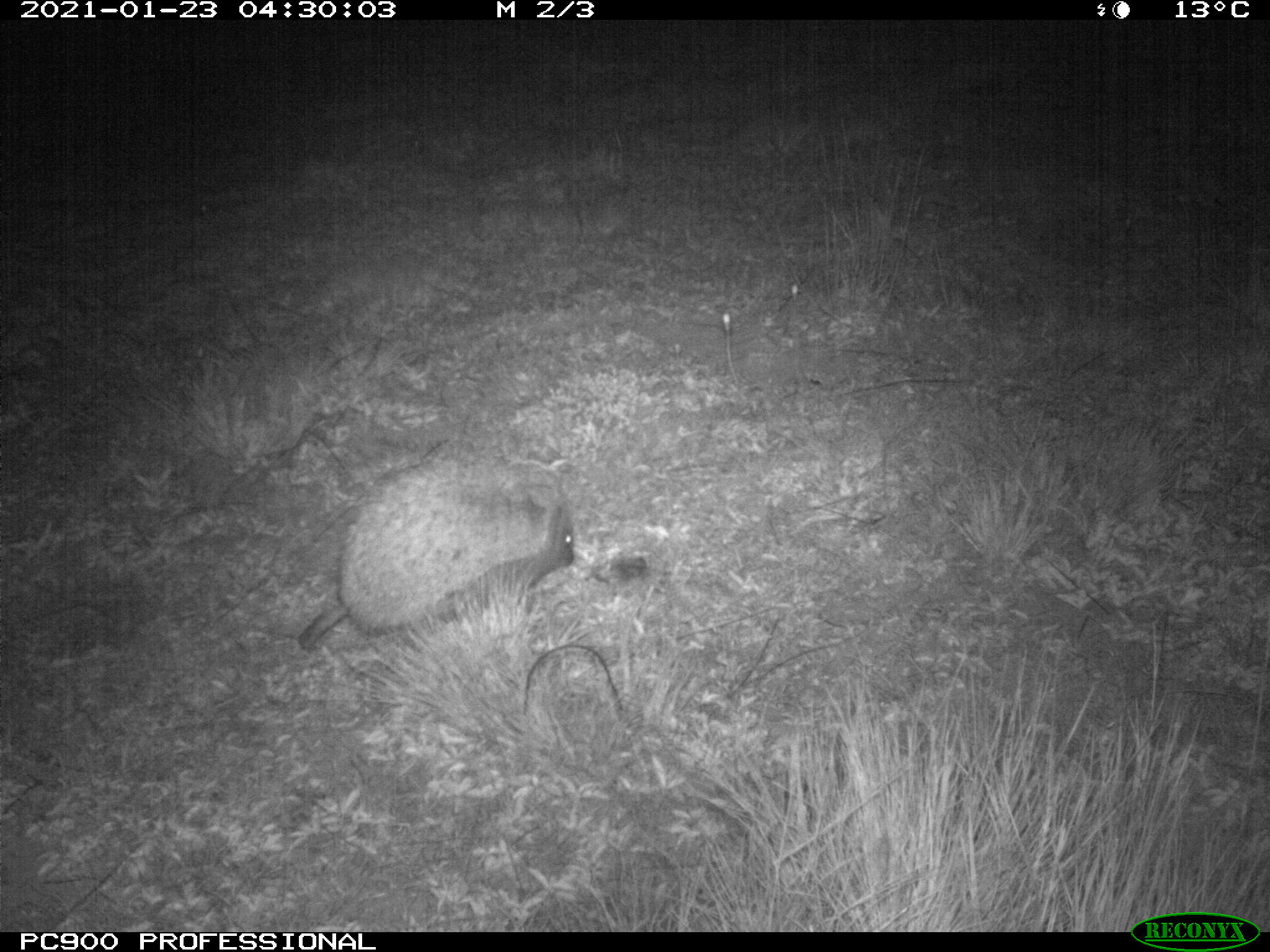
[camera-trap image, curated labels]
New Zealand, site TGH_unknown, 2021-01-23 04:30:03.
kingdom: Animalia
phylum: Chordata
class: Mammalia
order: Eulipotyphla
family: Erinaceidae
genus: Erinaceus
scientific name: Erinaceus europaeus europaeus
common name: european hedgehog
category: hedgehog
Hedgehog (european hedgehog) (Erinaceus europaeus europaeus).